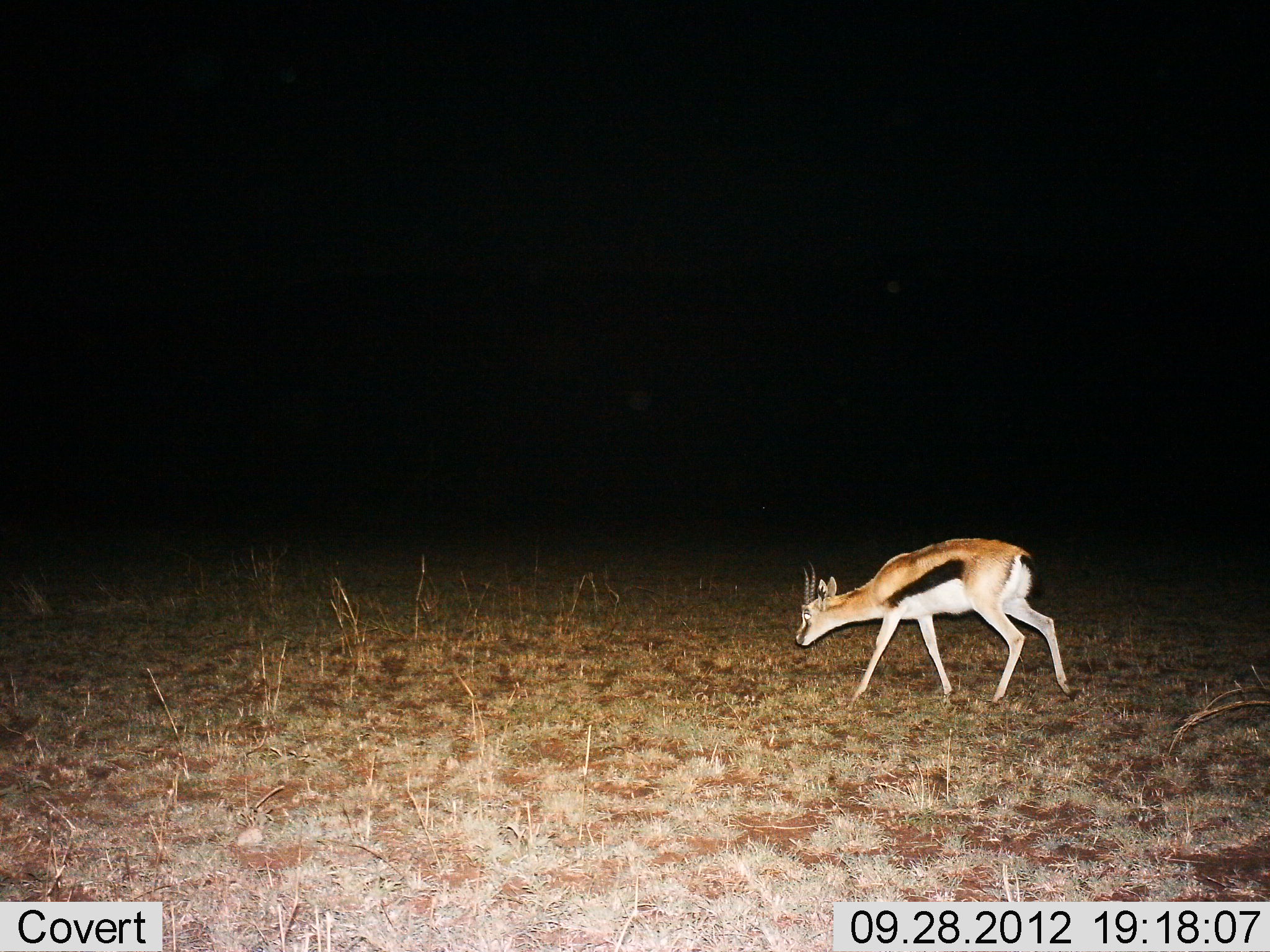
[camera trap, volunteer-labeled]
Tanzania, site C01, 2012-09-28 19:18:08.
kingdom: Animalia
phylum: Chordata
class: Mammalia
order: Artiodactyla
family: Bovidae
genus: Eudorcas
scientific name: Eudorcas thomsonii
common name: thomson's gazelle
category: gazellethomsons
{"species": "gazellethomsons (thomson's gazelle) (Eudorcas thomsonii)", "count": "1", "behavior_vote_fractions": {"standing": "0%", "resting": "0%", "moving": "90%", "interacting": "0%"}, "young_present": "0%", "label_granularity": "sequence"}